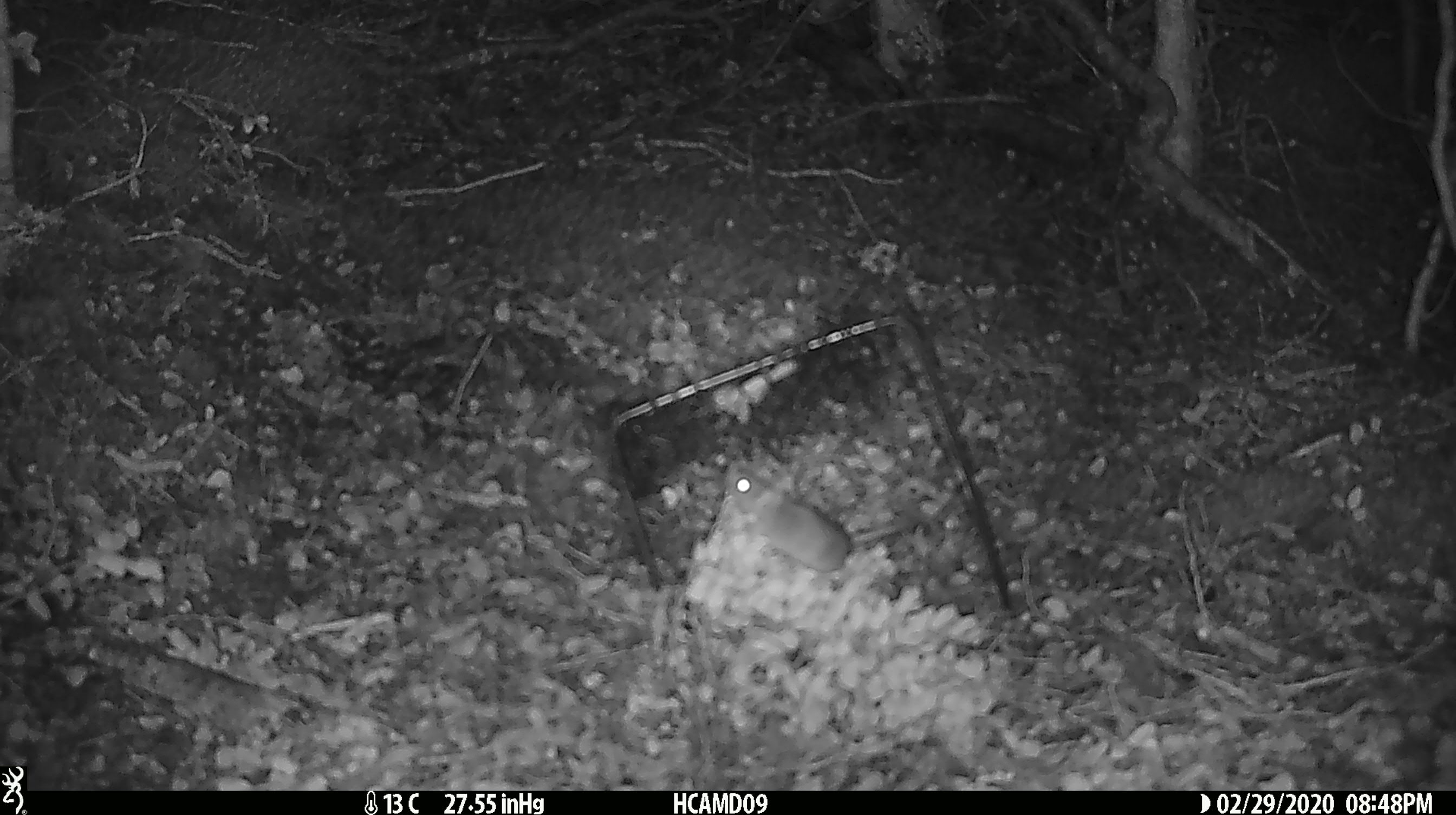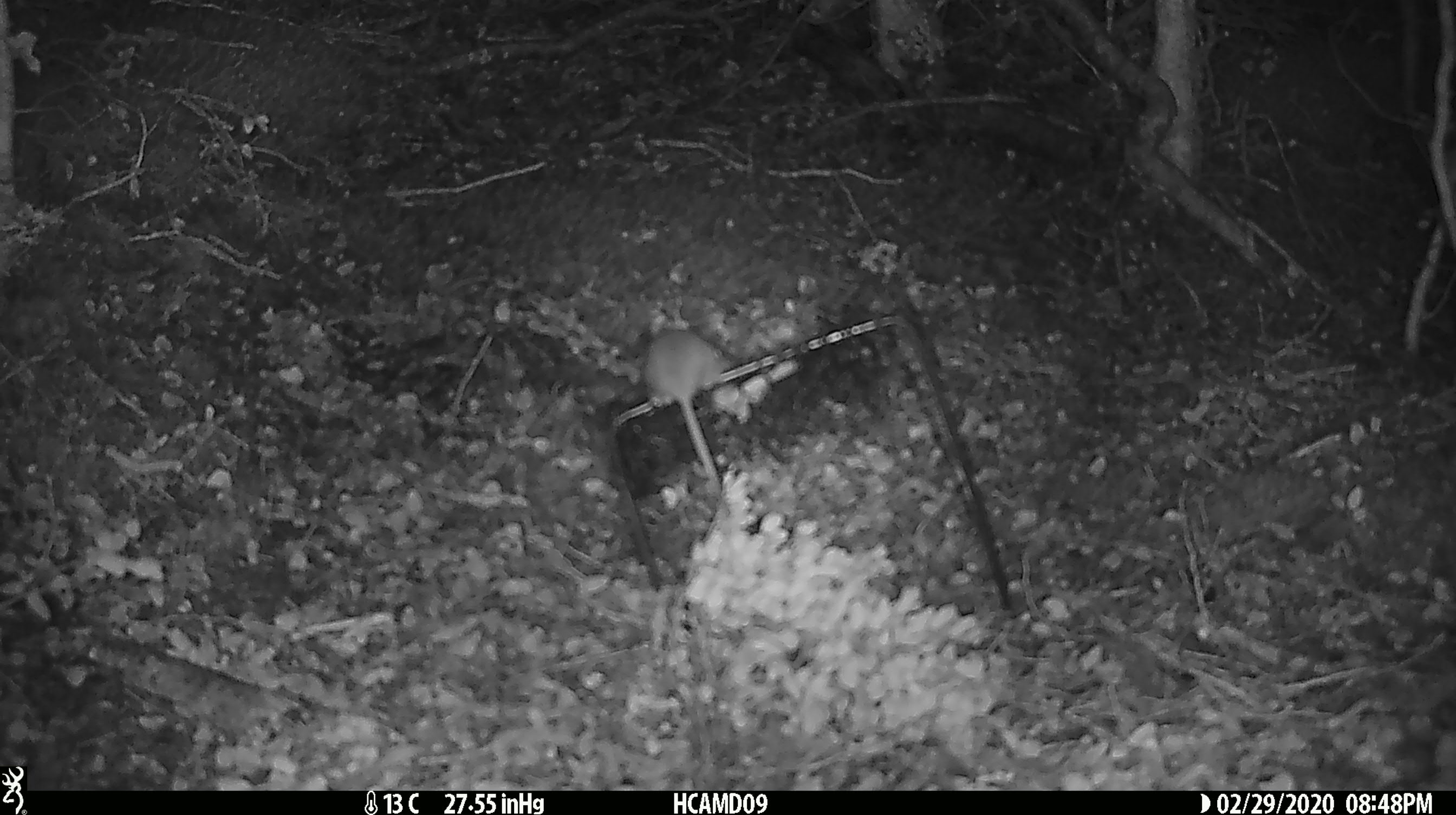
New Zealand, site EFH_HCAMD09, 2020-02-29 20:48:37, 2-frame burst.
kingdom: Animalia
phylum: Chordata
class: Mammalia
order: Rodentia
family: Muridae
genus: Mus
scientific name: Mus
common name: mouse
Mouse (Mus).